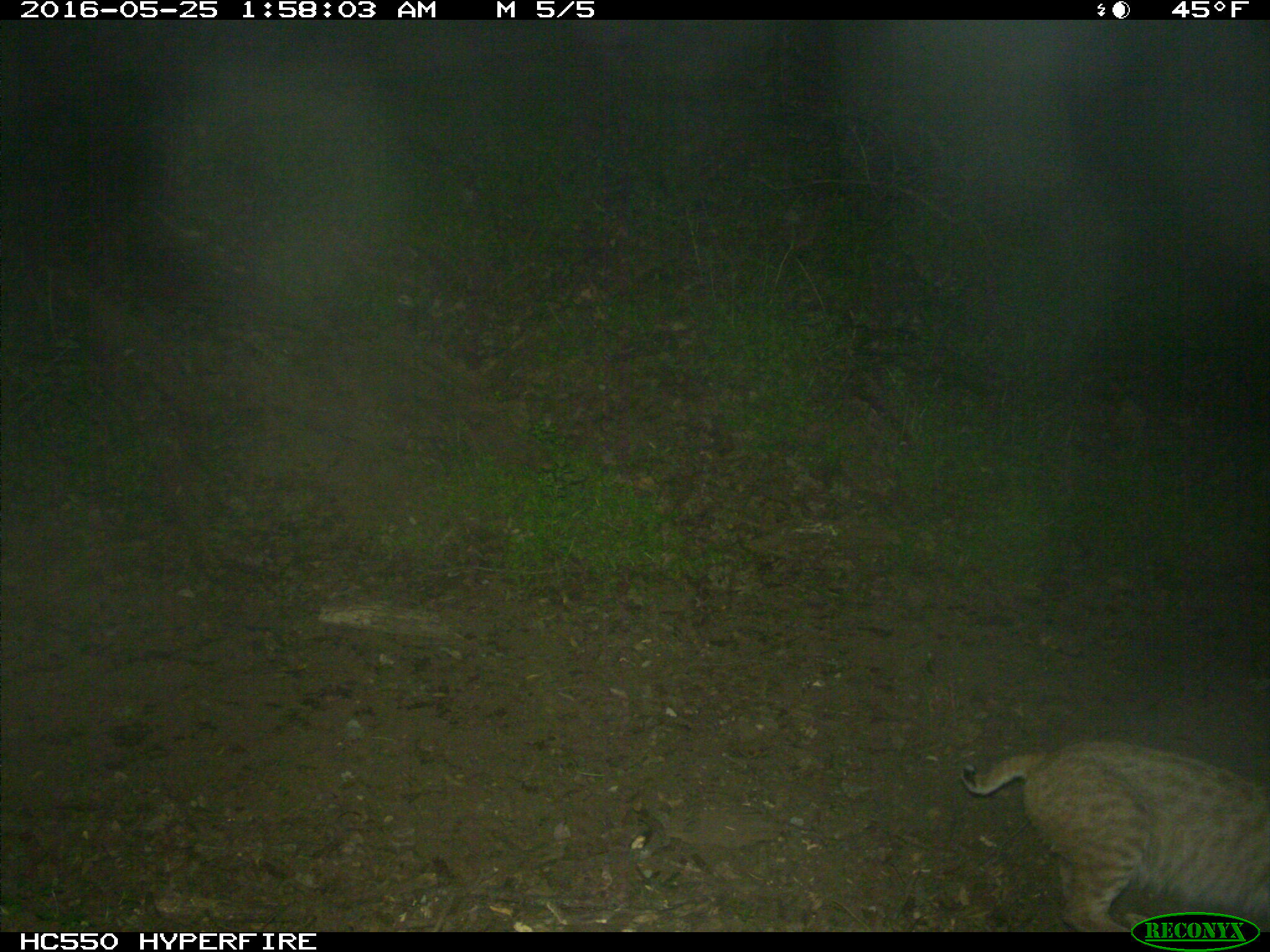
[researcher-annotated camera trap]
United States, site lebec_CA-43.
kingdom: Animalia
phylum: Chordata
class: Mammalia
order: Carnivora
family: Felidae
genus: Lynx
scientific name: Lynx rufus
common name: bobcat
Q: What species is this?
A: Lynx rufus (bobcat).